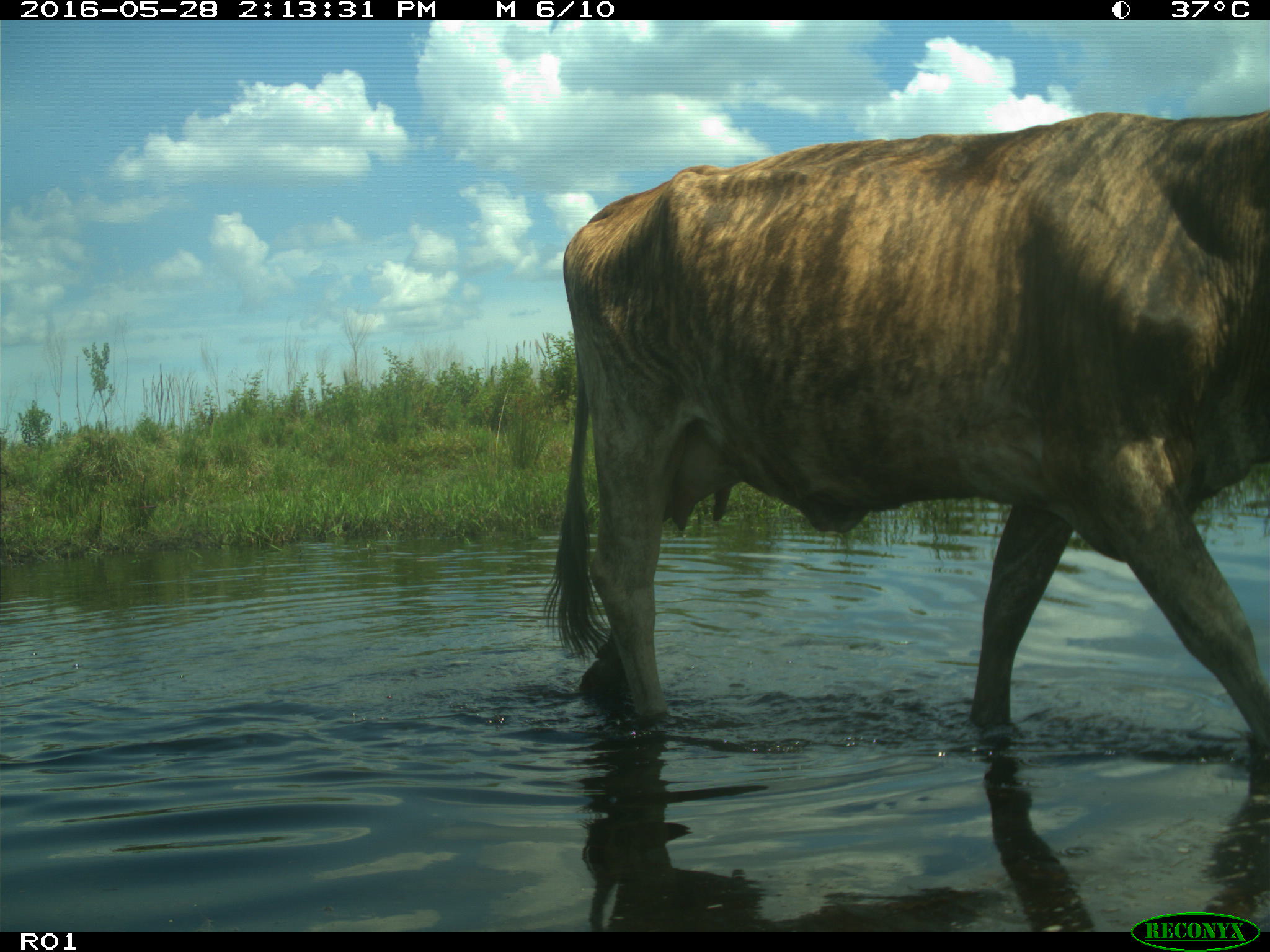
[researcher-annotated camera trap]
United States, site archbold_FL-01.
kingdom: Animalia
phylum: Chordata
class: Mammalia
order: Artiodactyla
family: Bovidae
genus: Bos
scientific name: Bos taurus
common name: domestic cow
Bos taurus (domestic cow).